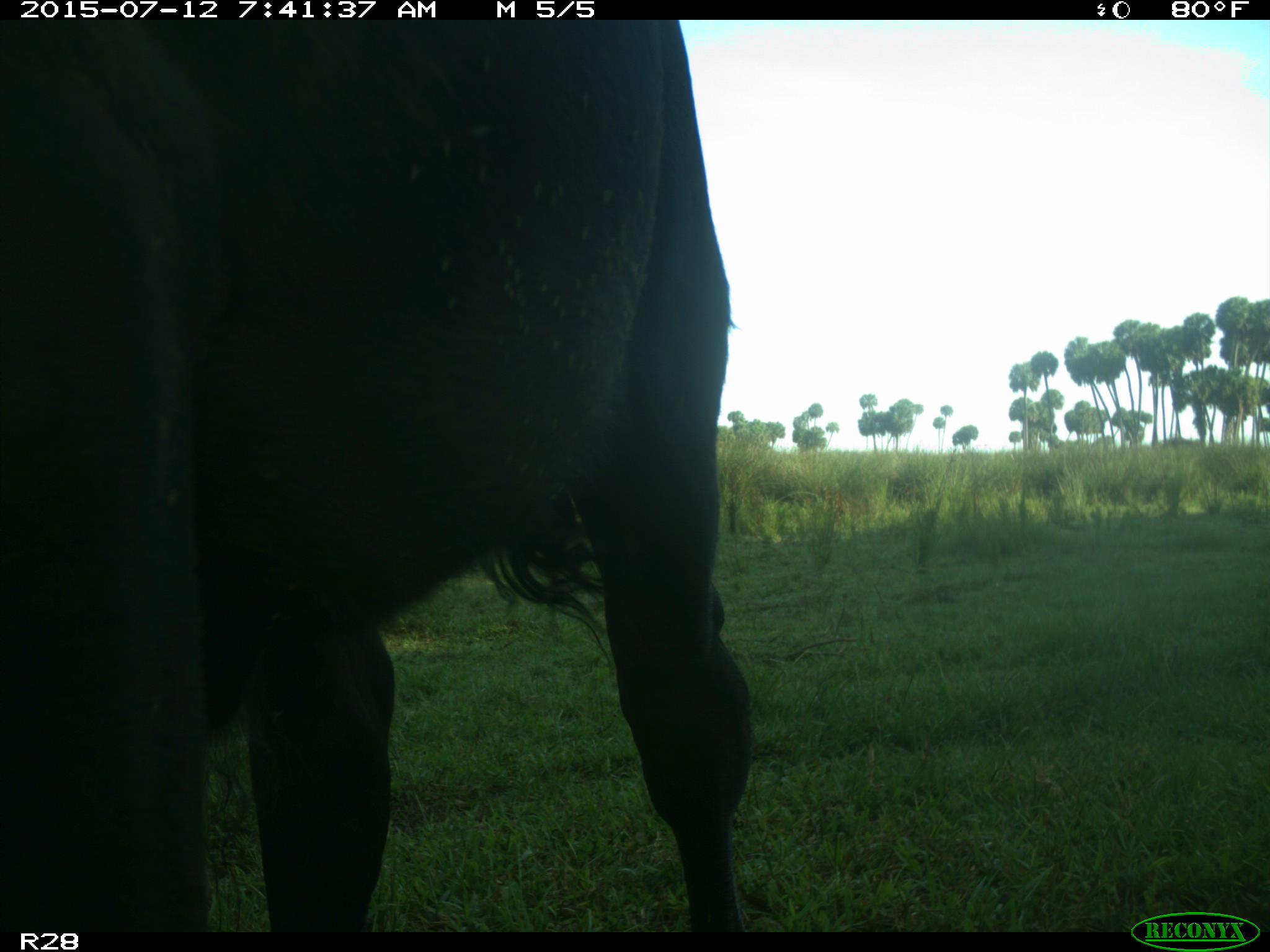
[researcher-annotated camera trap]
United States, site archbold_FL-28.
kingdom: Animalia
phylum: Chordata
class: Mammalia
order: Artiodactyla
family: Bovidae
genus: Bos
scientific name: Bos taurus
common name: domestic cow